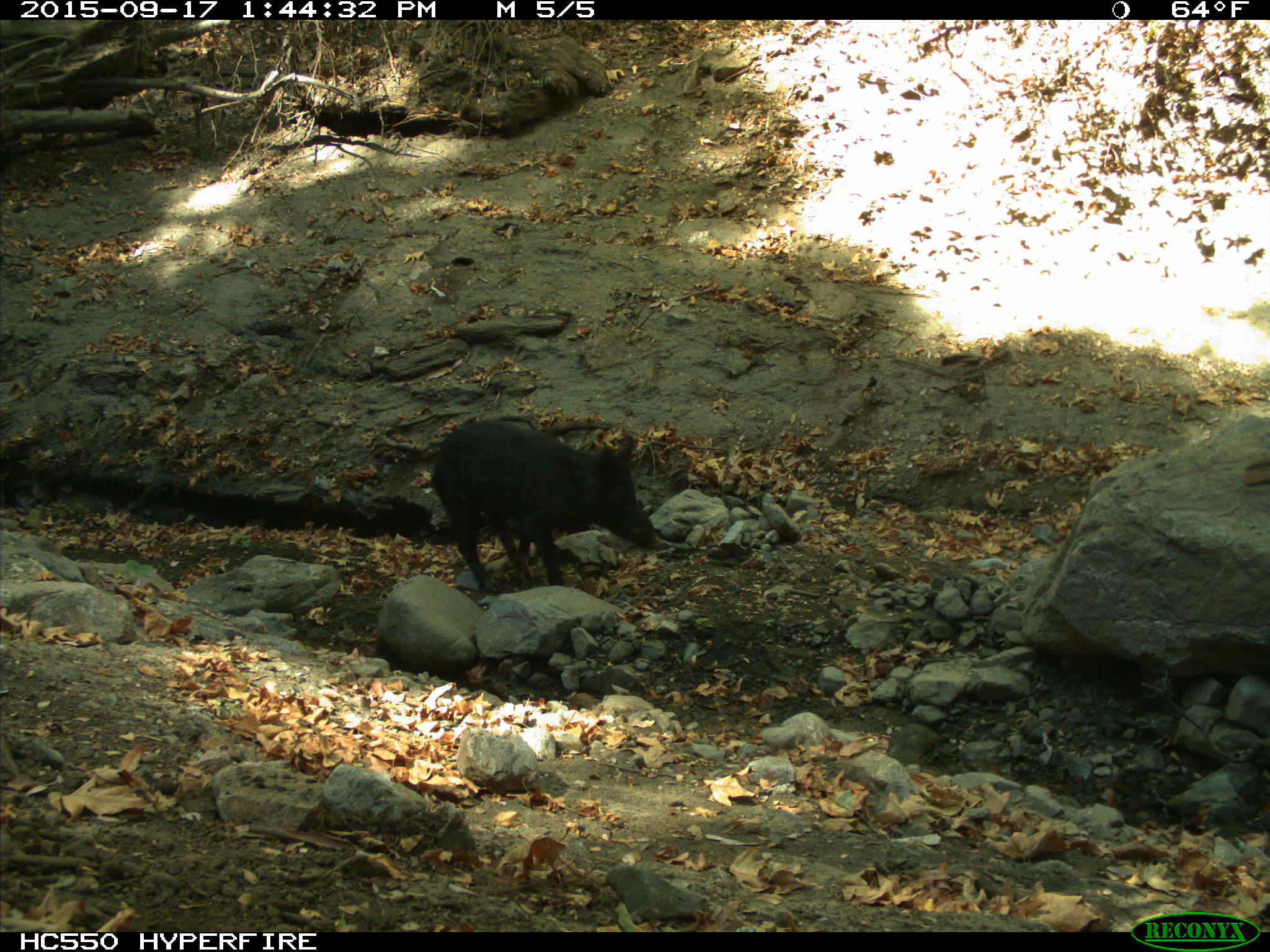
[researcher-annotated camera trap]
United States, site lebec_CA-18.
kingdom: Animalia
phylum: Chordata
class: Mammalia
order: Artiodactyla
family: Suidae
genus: Sus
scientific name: Sus scrofa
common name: wild boar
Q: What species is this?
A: Sus scrofa (wild boar).